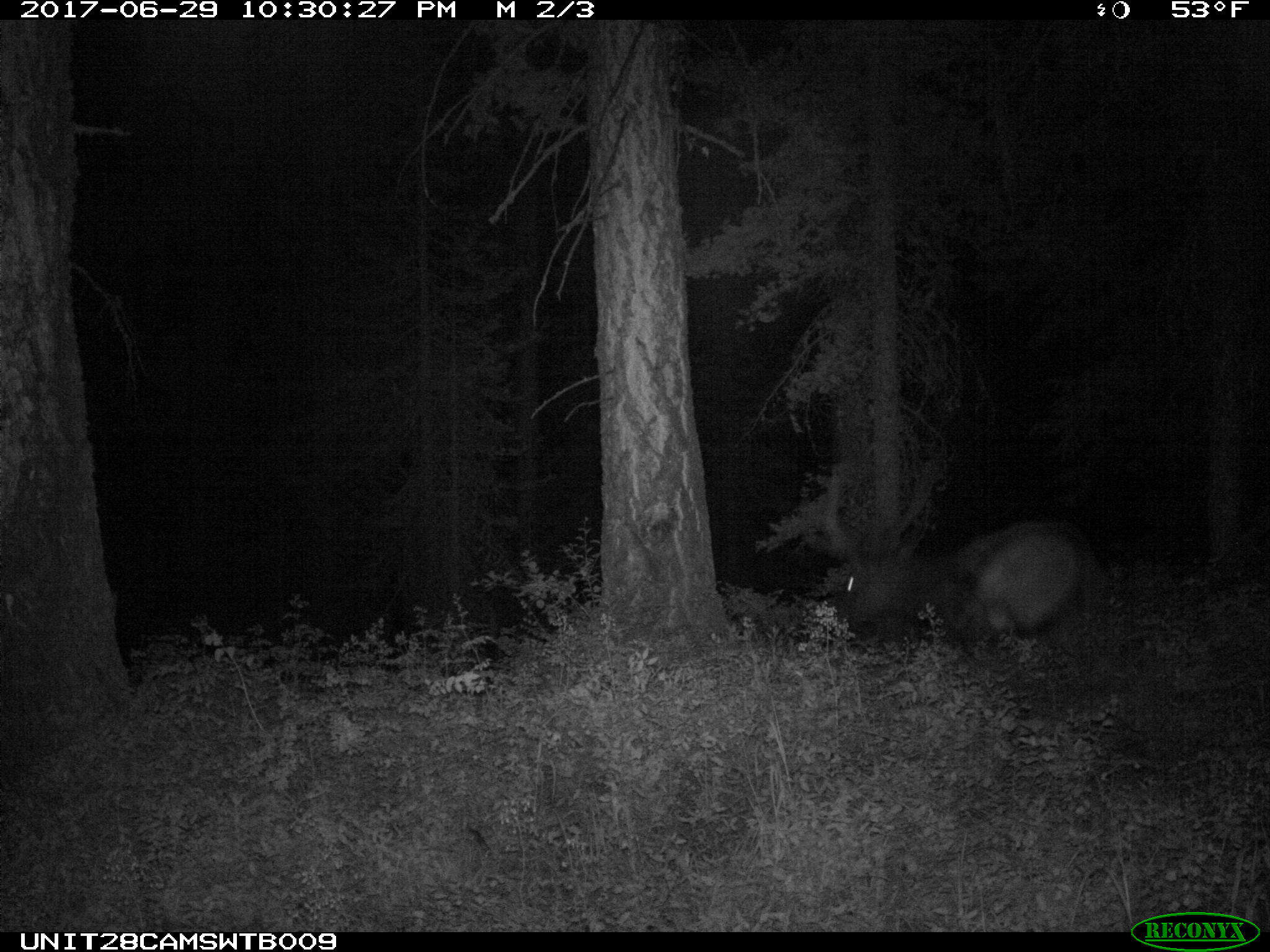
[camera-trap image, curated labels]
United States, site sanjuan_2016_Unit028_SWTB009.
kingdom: Animalia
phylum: Chordata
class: Mammalia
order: Artiodactyla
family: Cervidae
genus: Cervus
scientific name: Cervus elaphus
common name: red deer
Cervus elaphus (red deer).